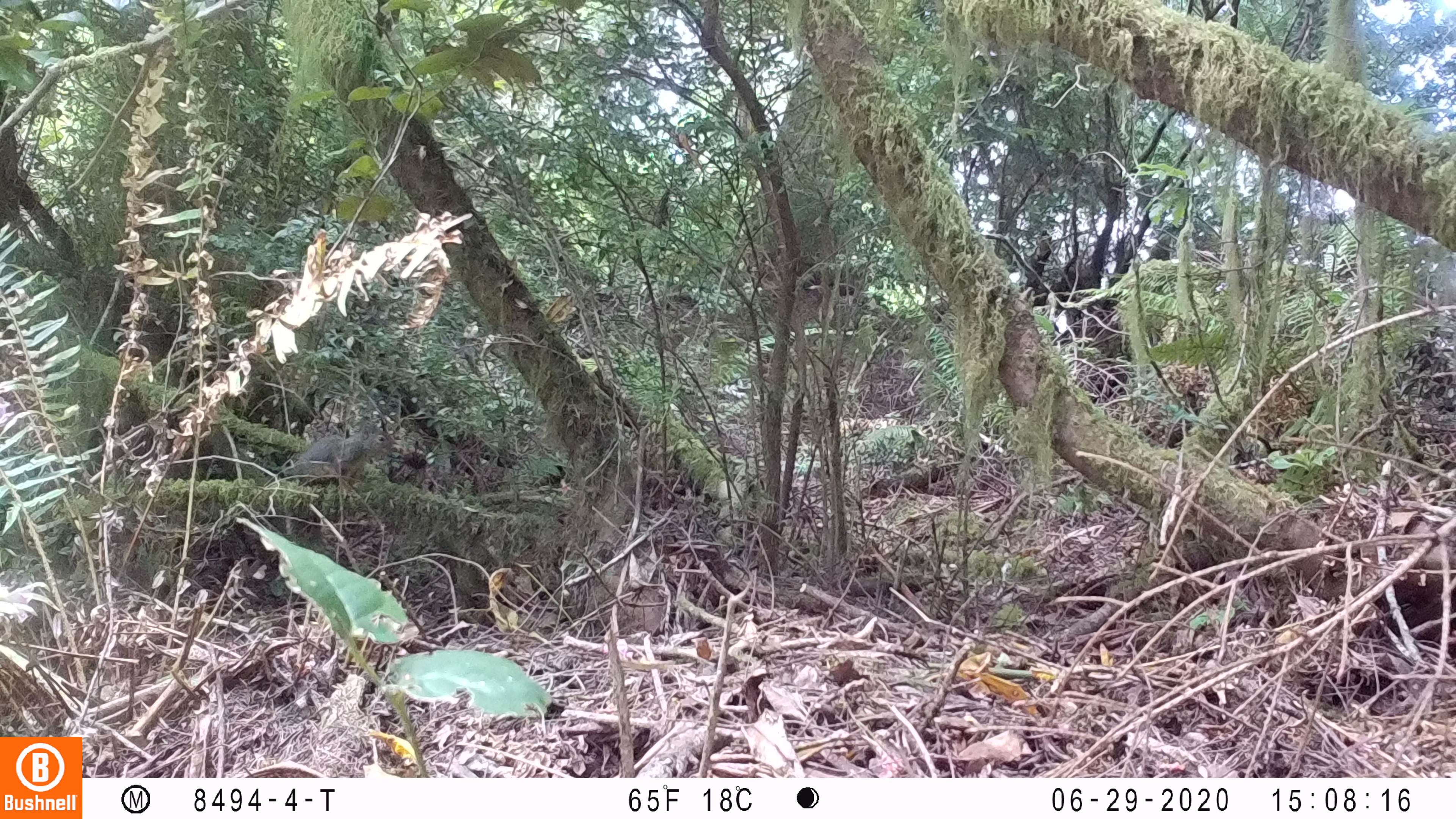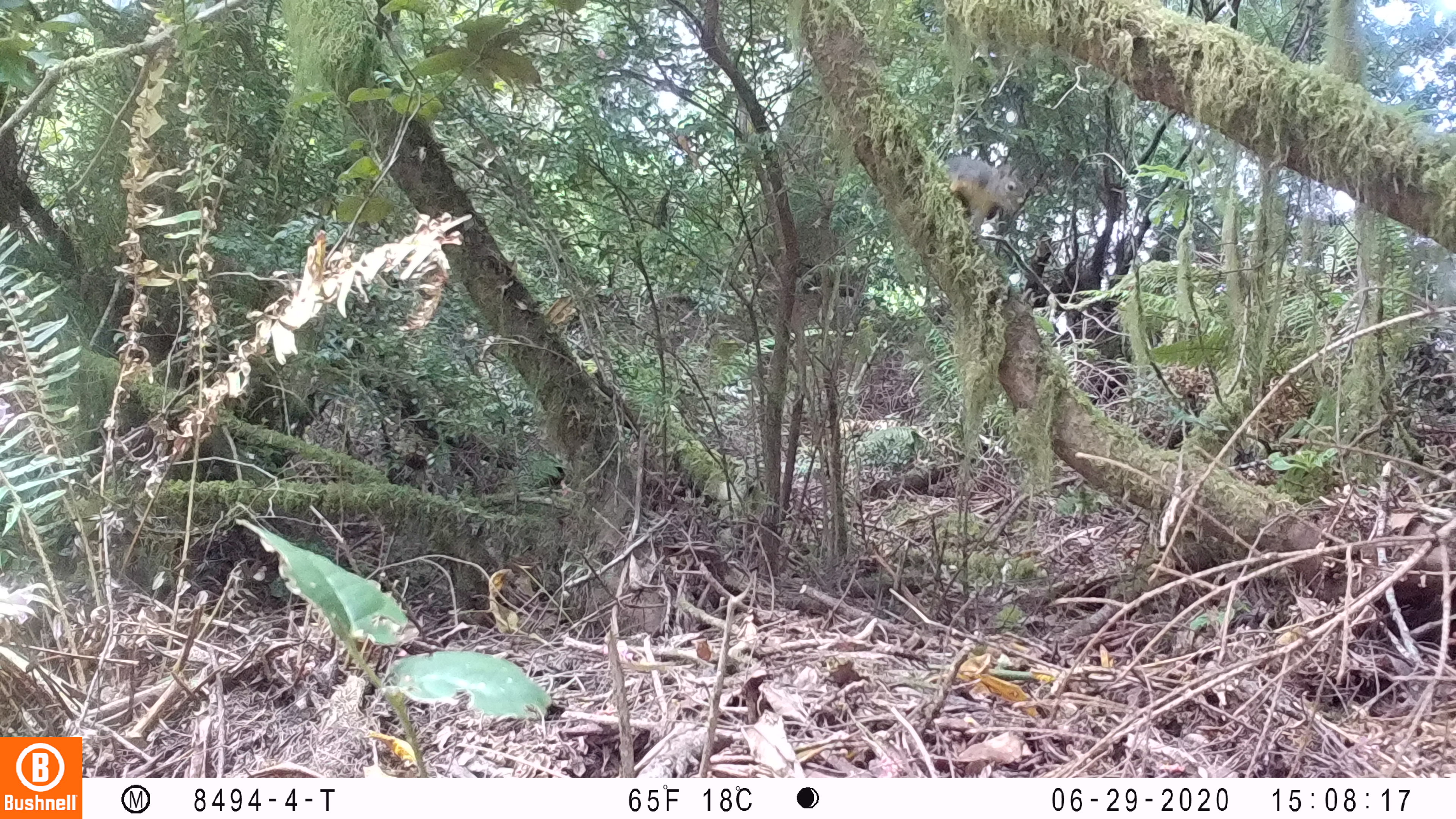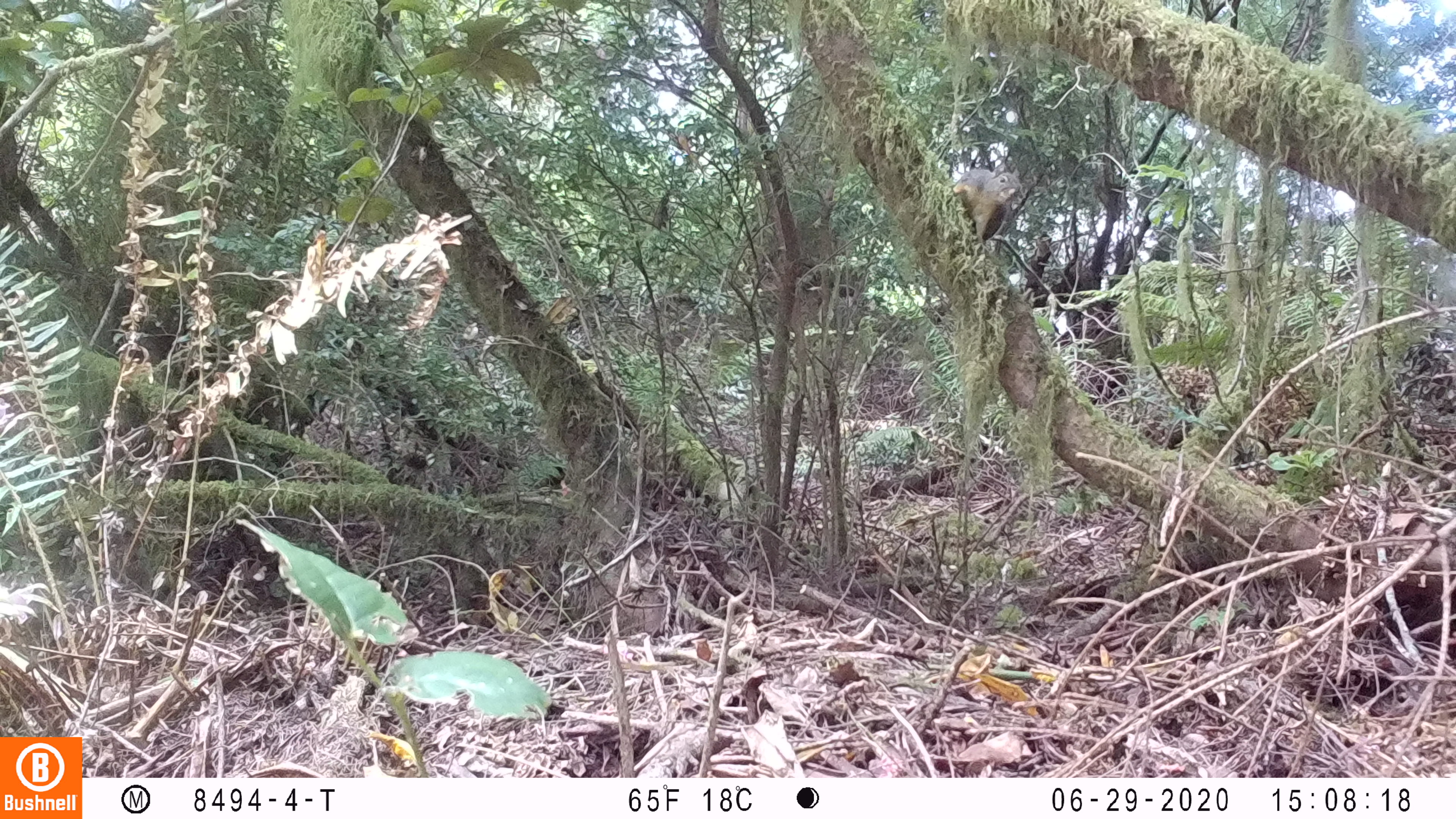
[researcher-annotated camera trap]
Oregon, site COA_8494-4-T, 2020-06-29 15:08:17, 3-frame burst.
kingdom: Animalia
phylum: Chordata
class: Mammalia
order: Rodentia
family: Sciuridae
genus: Tamiasciurus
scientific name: Tamiasciurus douglasii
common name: douglas squirrel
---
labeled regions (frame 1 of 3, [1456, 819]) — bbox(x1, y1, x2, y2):
douglas squirrel: bbox(274, 417, 397, 477)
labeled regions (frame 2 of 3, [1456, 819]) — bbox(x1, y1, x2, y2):
douglas squirrel: bbox(940, 151, 1030, 234)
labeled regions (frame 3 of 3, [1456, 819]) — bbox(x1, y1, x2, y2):
douglas squirrel: bbox(954, 164, 1025, 246)